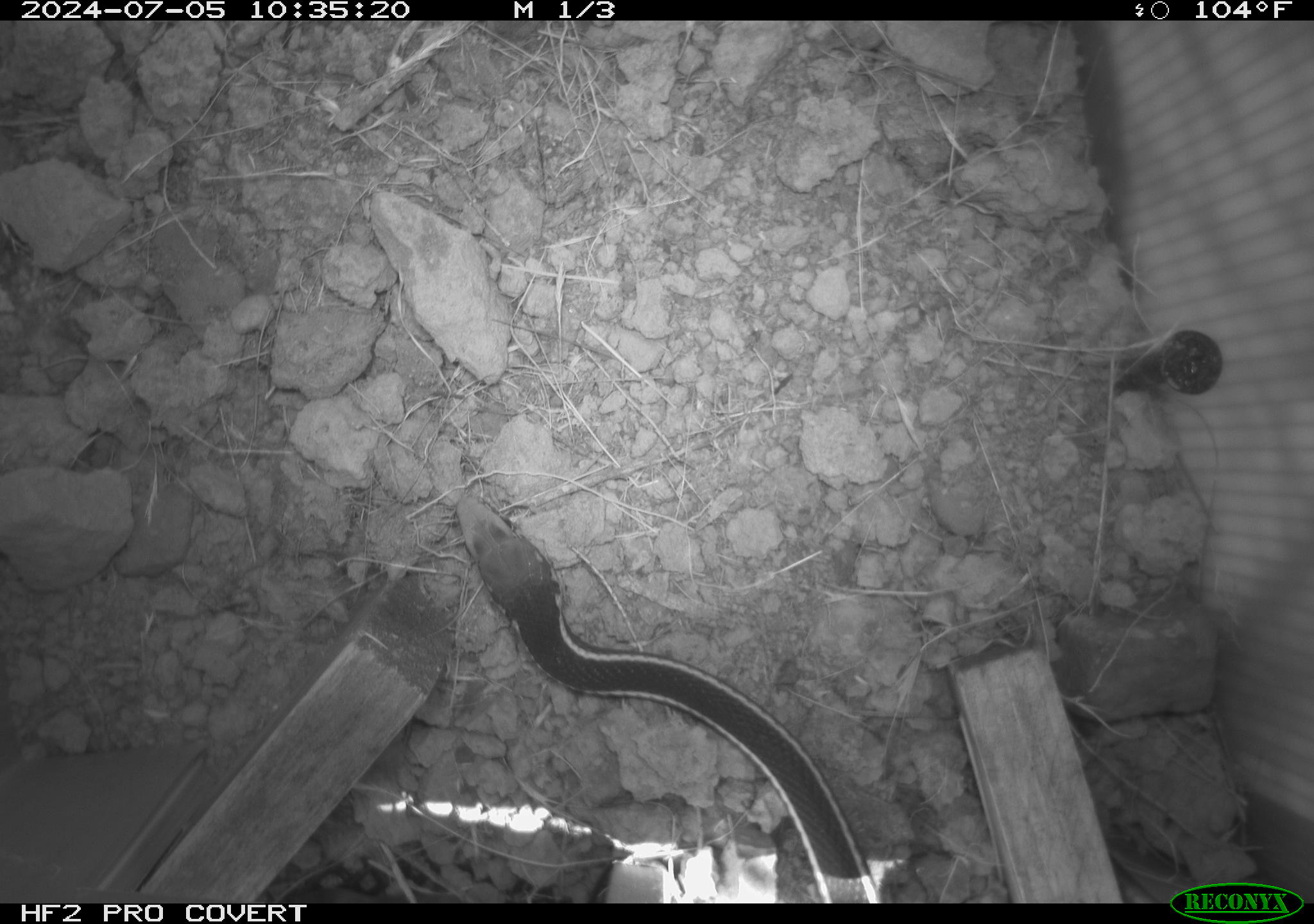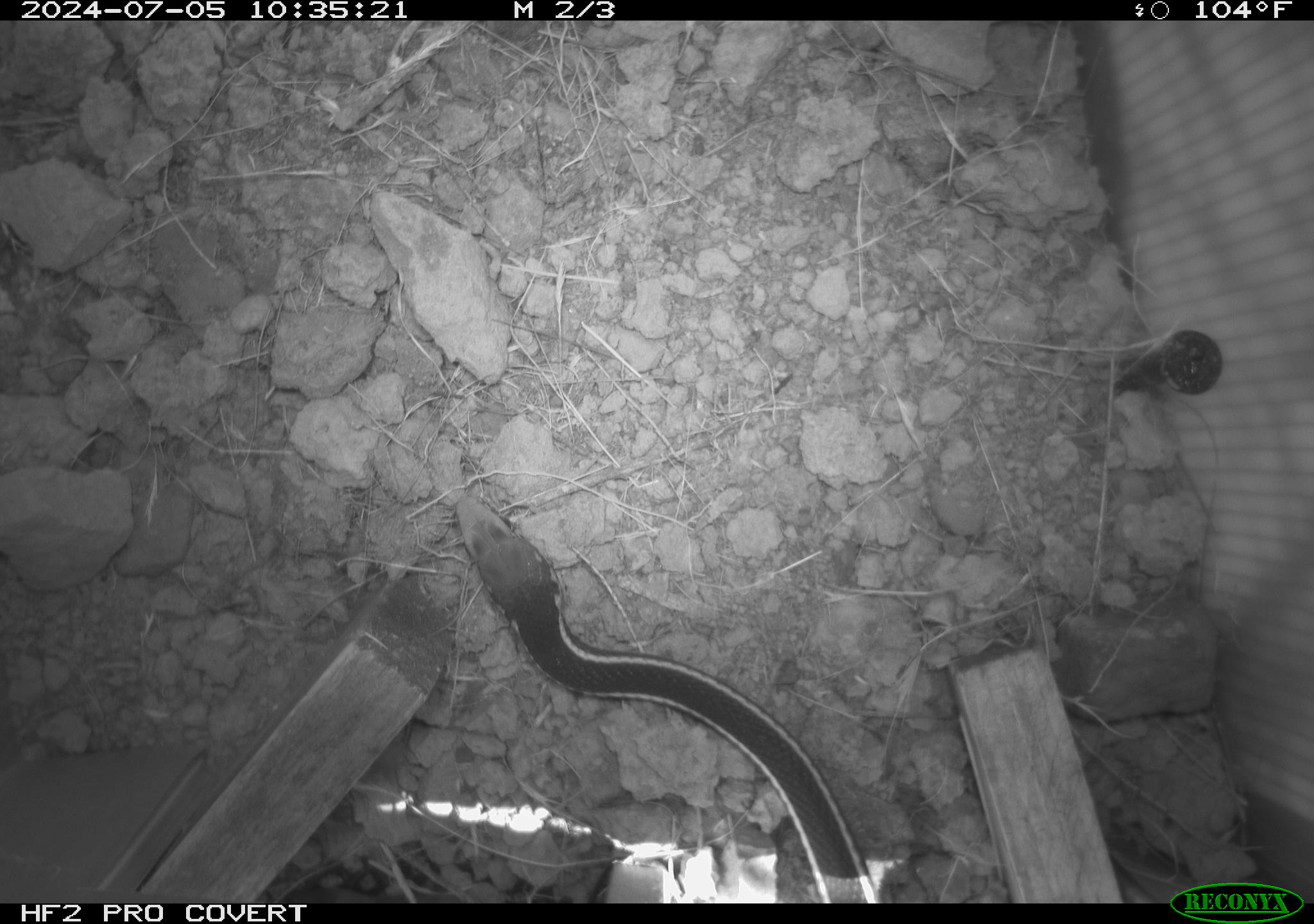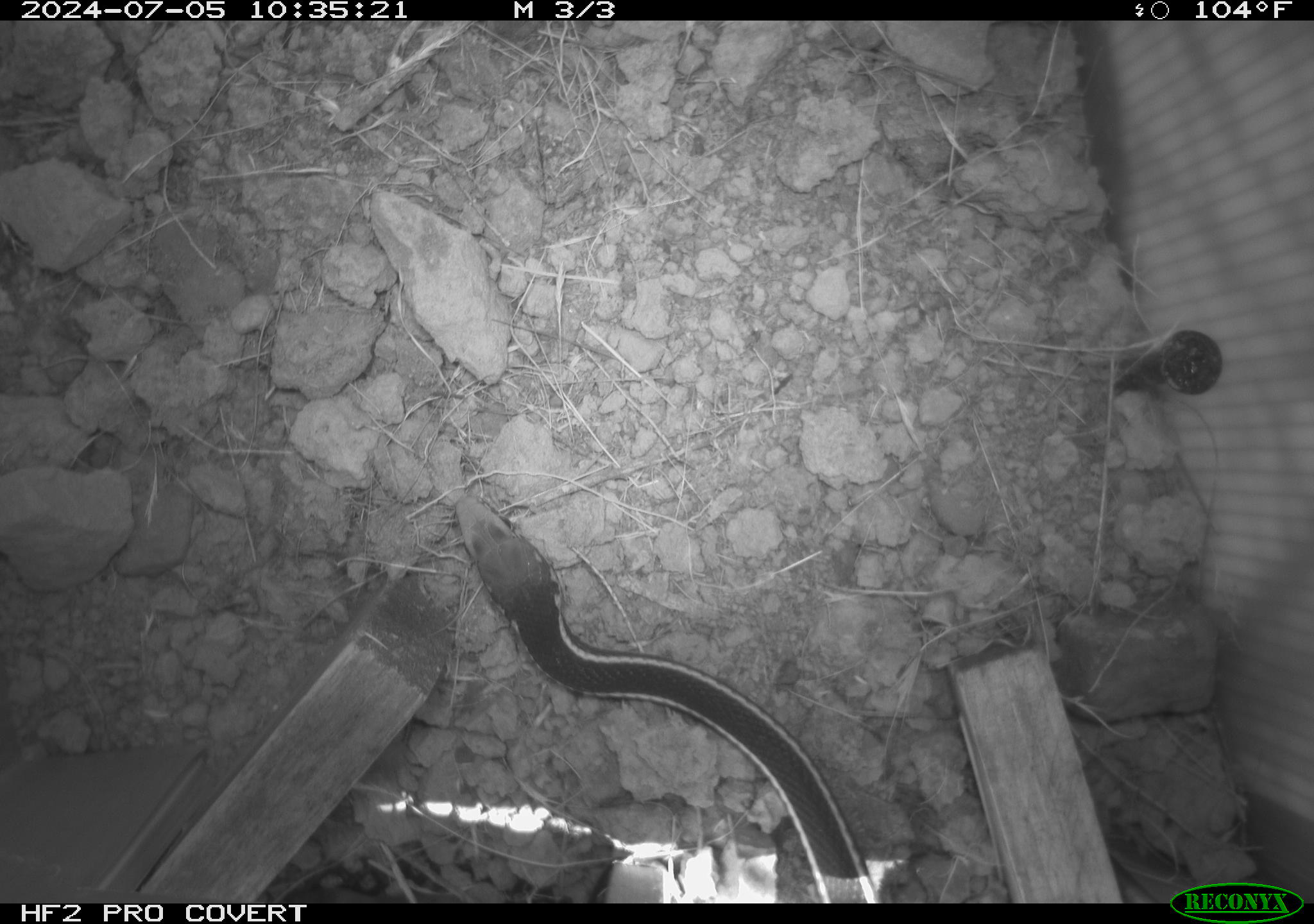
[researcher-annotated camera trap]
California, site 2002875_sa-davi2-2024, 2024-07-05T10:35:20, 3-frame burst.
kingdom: Animalia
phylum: Chordata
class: Reptilia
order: Squamata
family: Colubridae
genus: Masticophis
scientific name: Masticophis lateralis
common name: striped racer